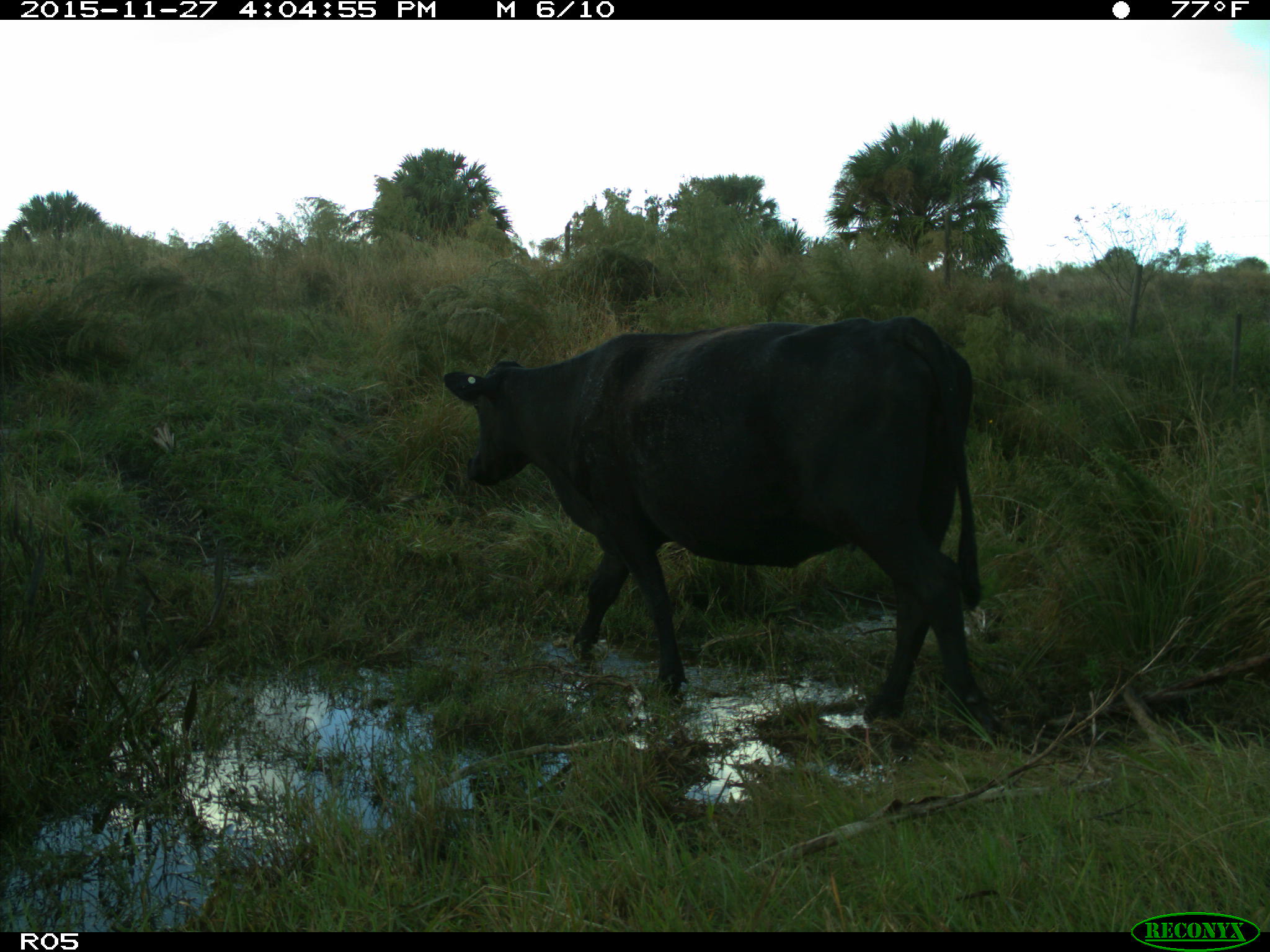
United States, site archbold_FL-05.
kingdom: Animalia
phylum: Chordata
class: Mammalia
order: Artiodactyla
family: Bovidae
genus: Bos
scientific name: Bos taurus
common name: domestic cow